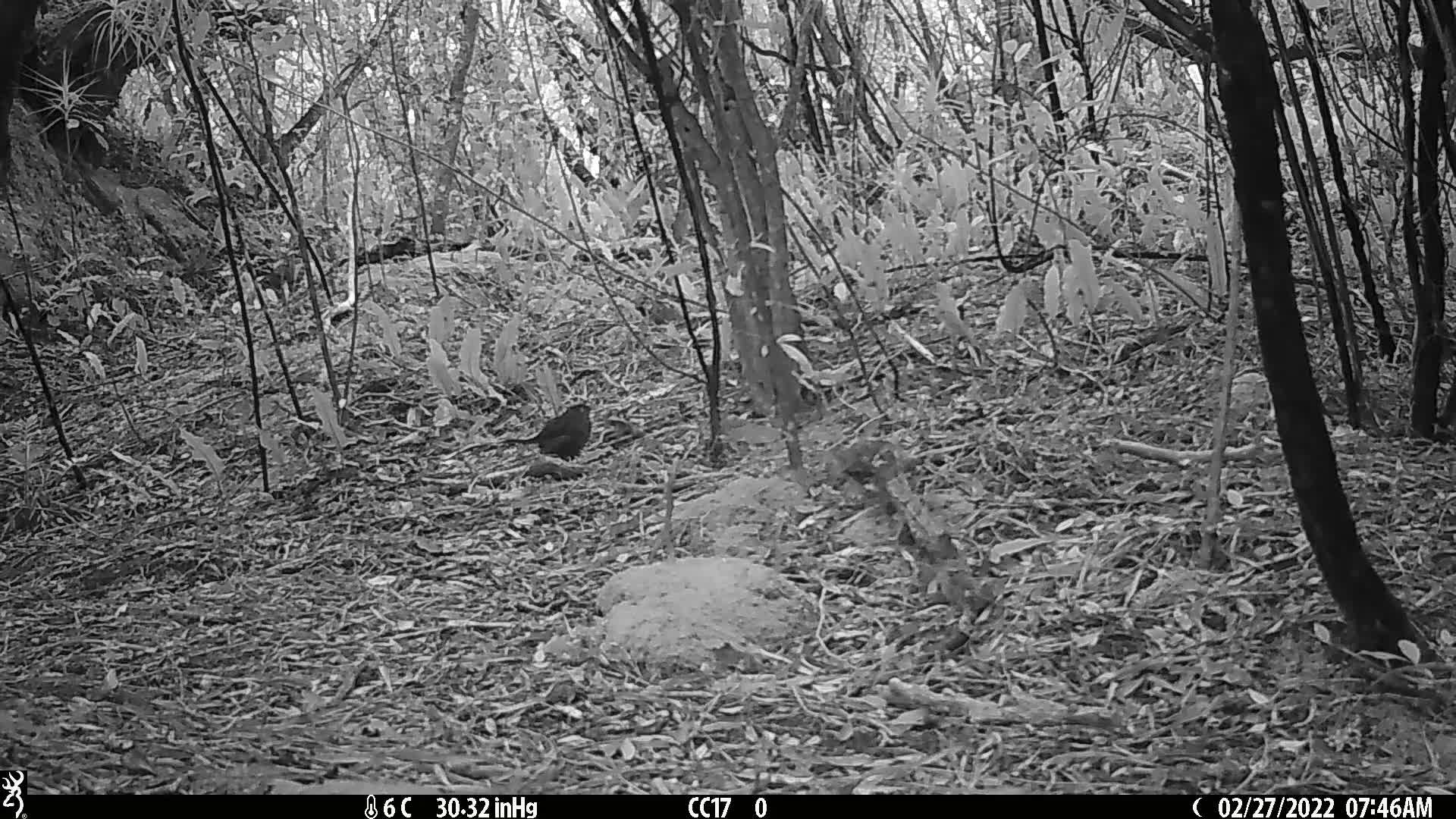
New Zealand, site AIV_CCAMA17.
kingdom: Animalia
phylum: Chordata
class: Aves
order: Passeriformes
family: Turdidae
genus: Turdus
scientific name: Turdus merula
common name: eurasian blackbird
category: blackbird